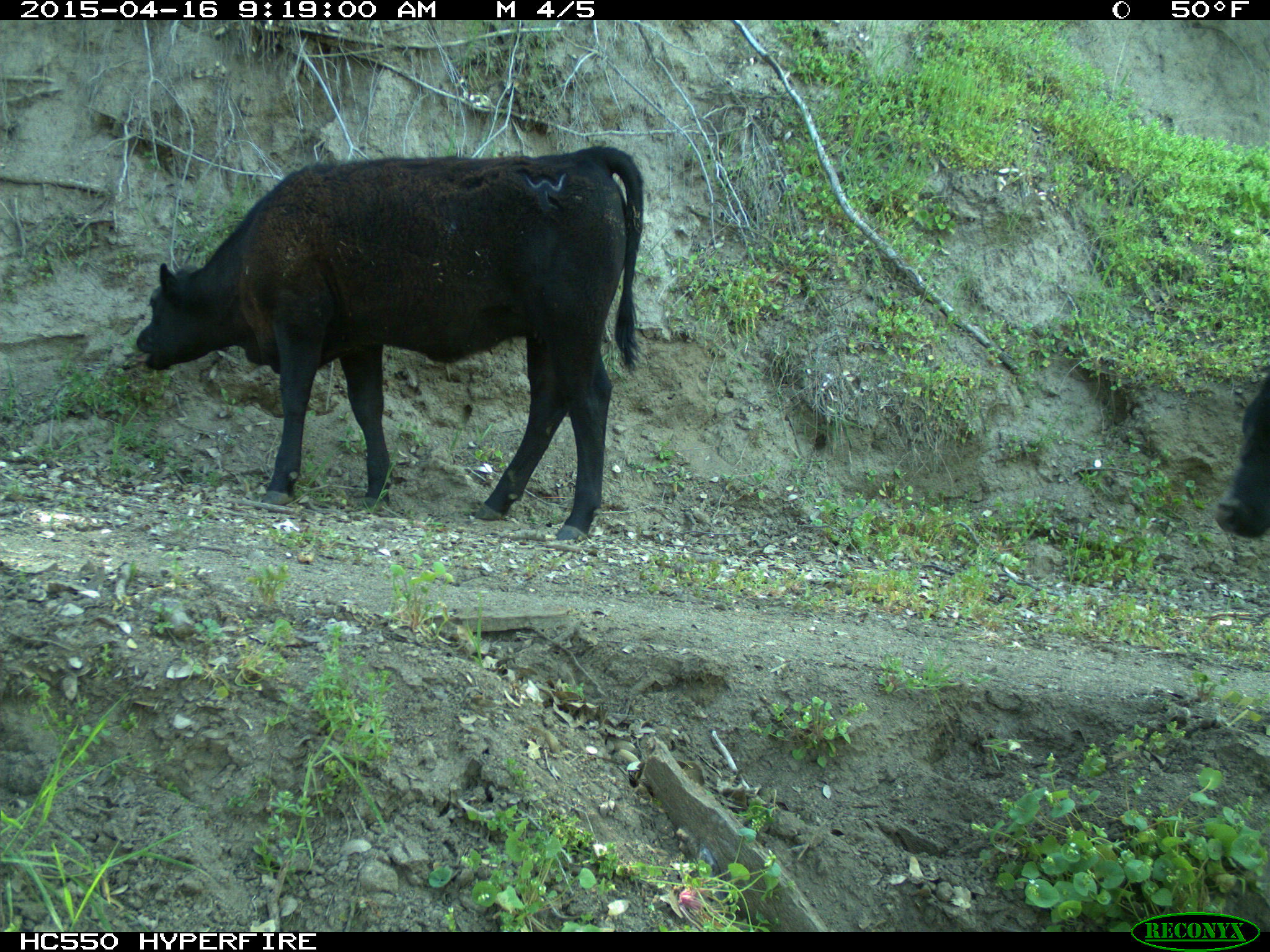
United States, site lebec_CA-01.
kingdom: Animalia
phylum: Chordata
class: Mammalia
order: Artiodactyla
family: Bovidae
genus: Bos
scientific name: Bos taurus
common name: domestic cow